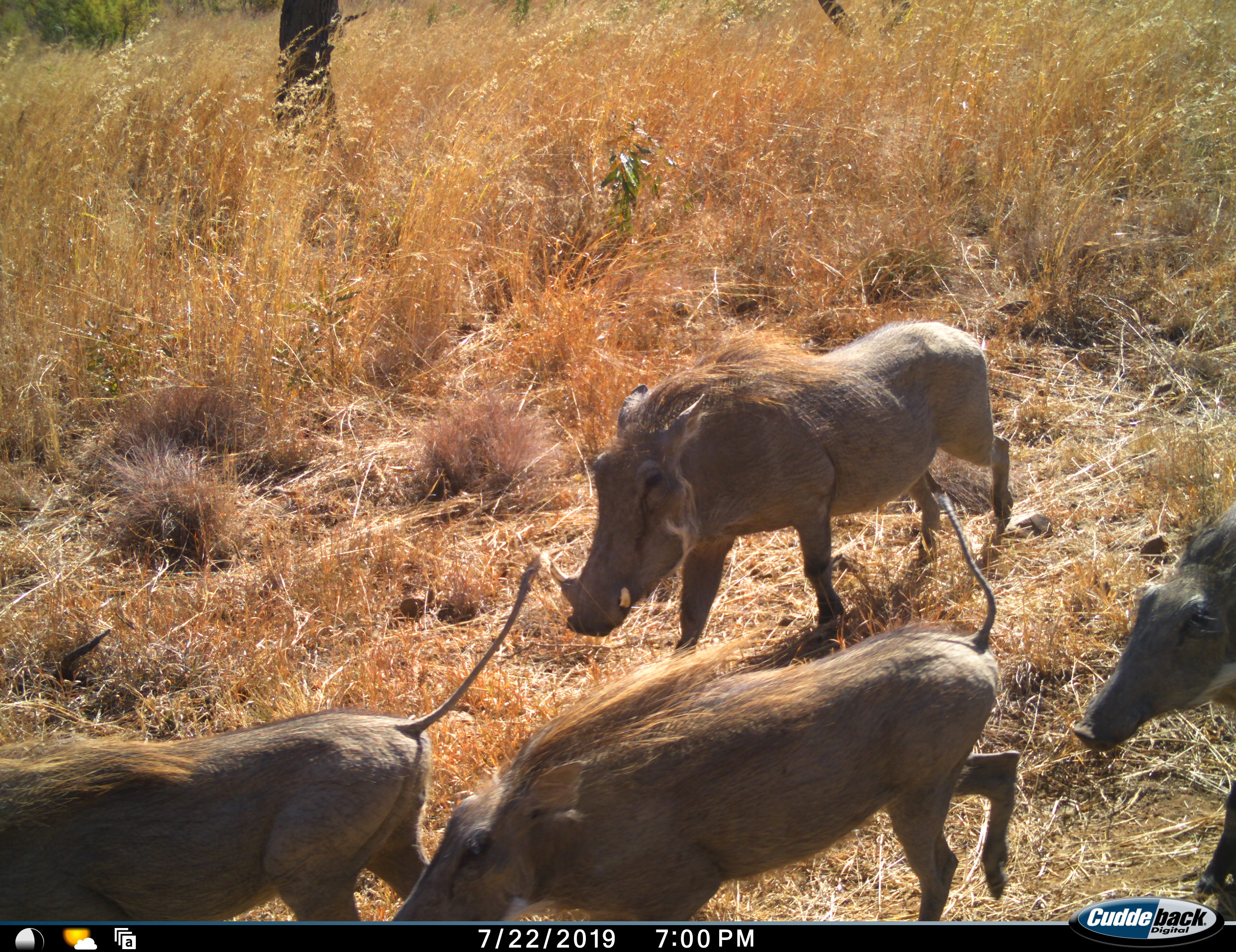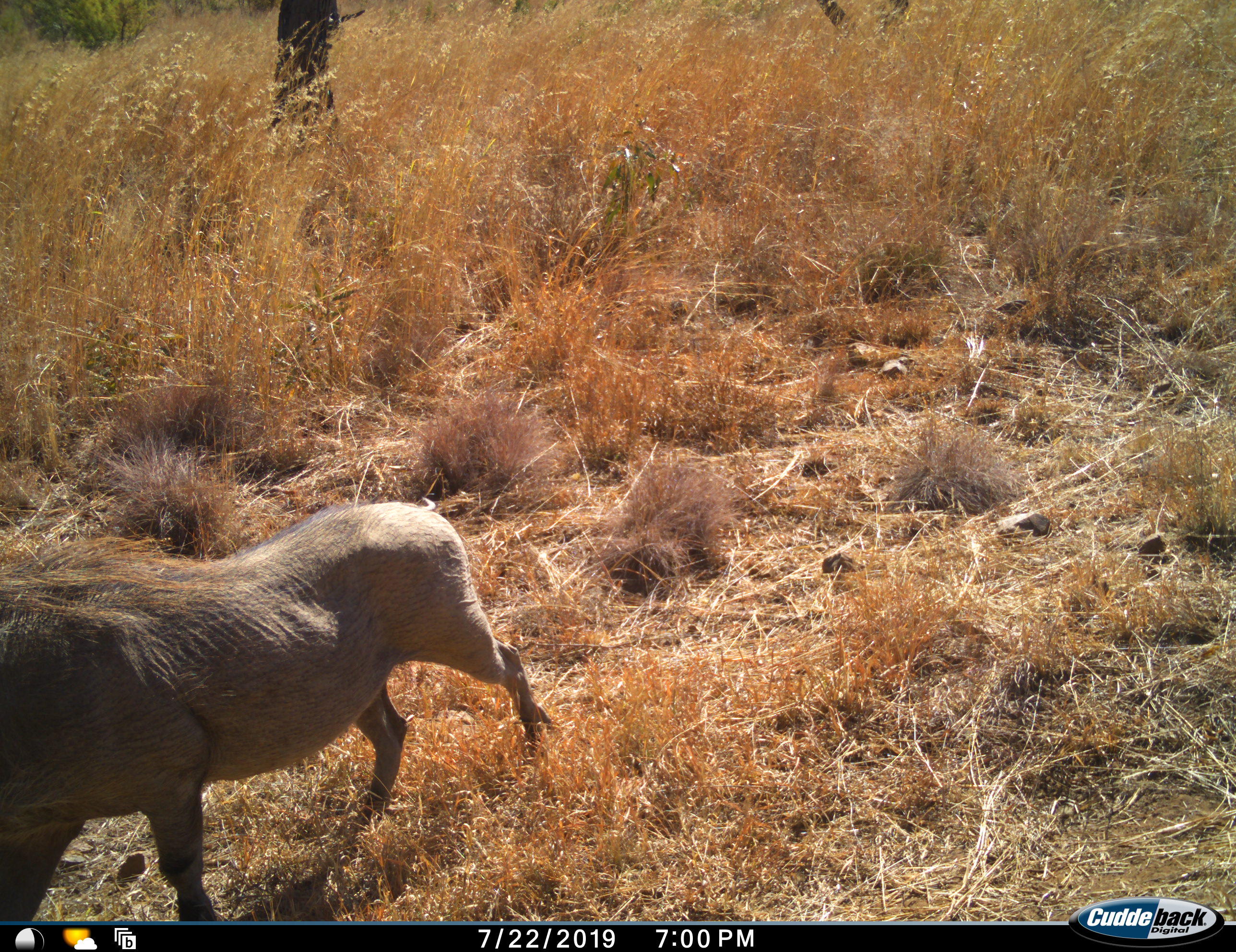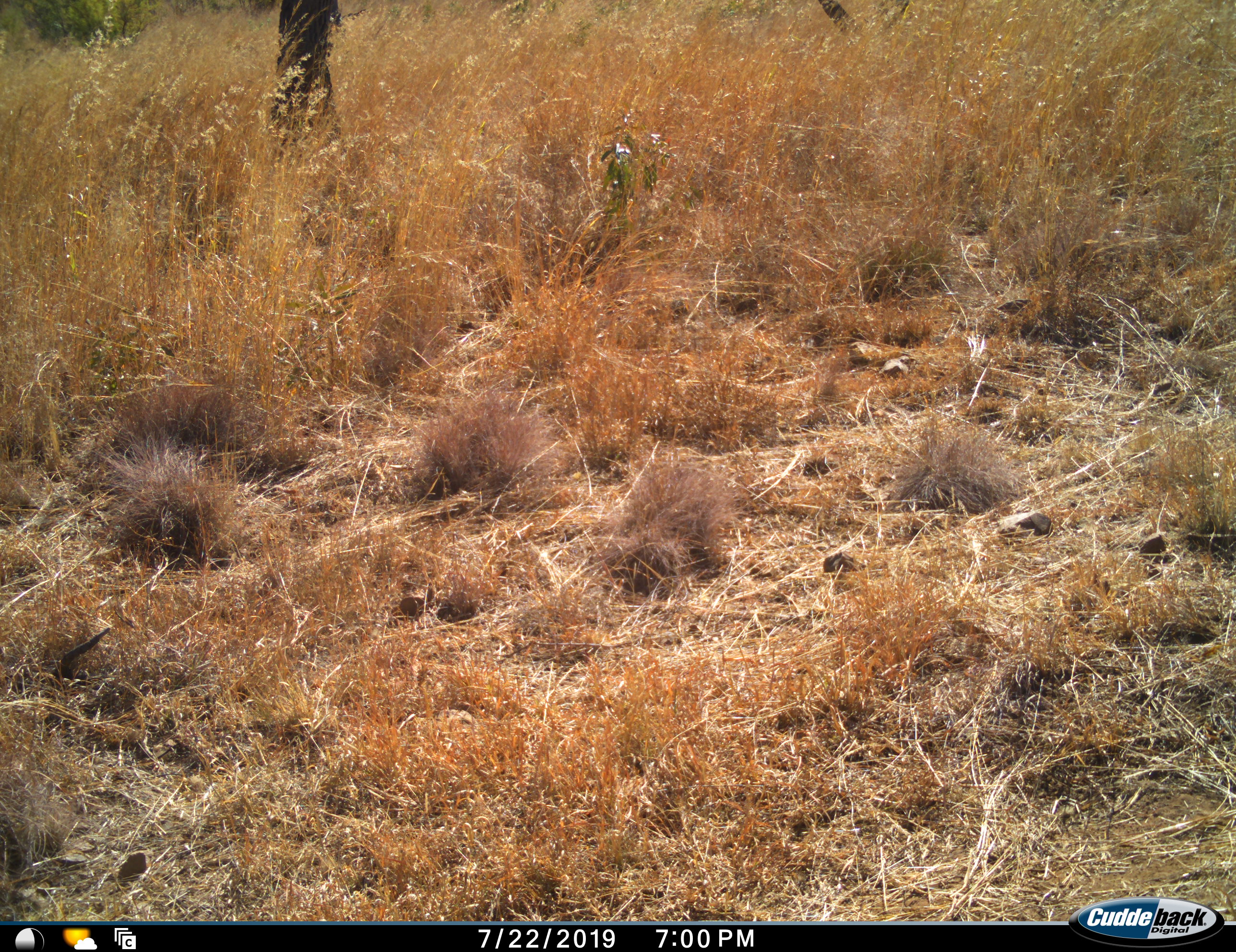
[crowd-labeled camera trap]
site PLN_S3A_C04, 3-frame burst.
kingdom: Animalia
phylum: Chordata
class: Mammalia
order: Artiodactyla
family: Suidae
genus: Phacochoerus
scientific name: Phacochoerus africanus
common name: warthog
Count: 4.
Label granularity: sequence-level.